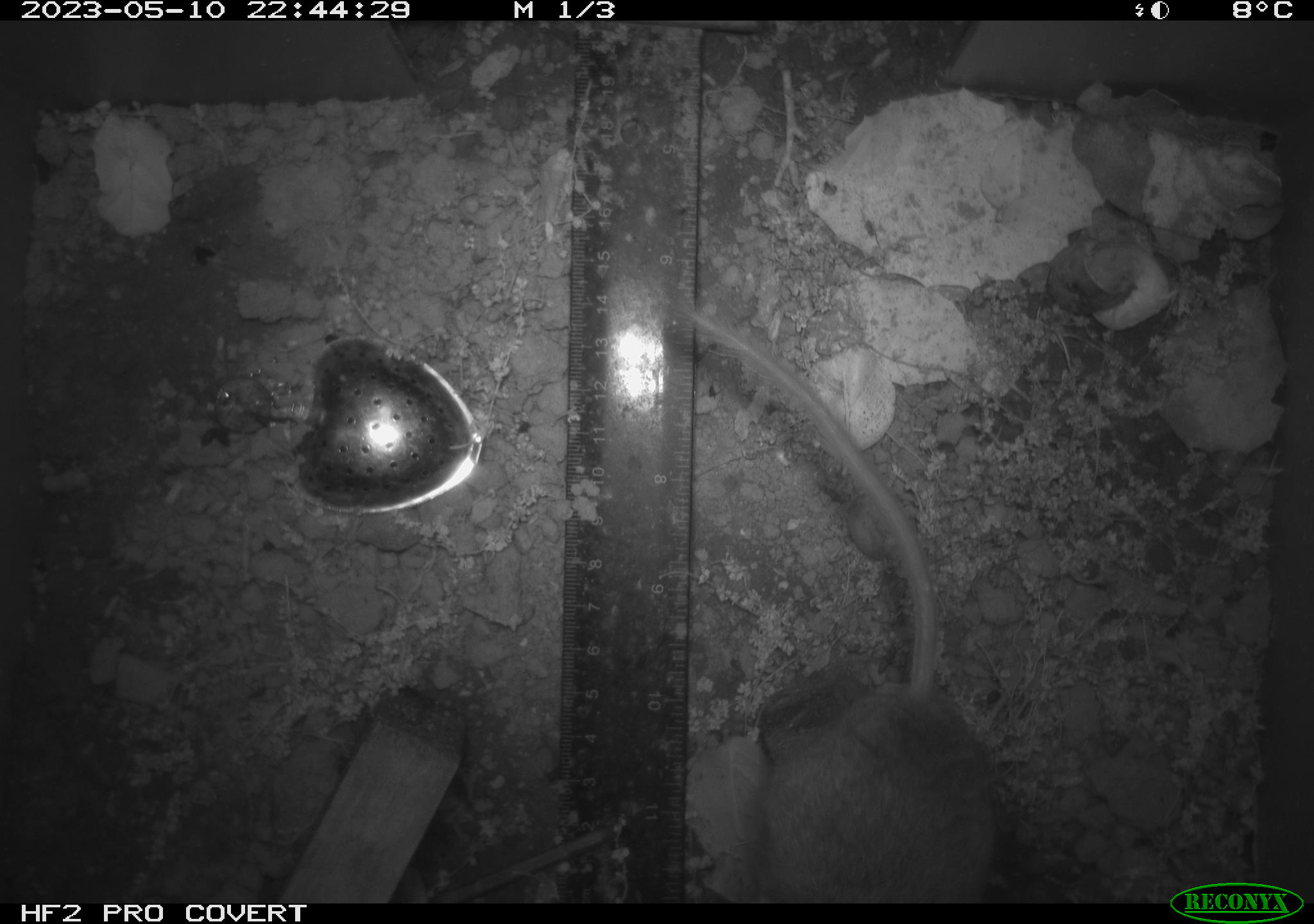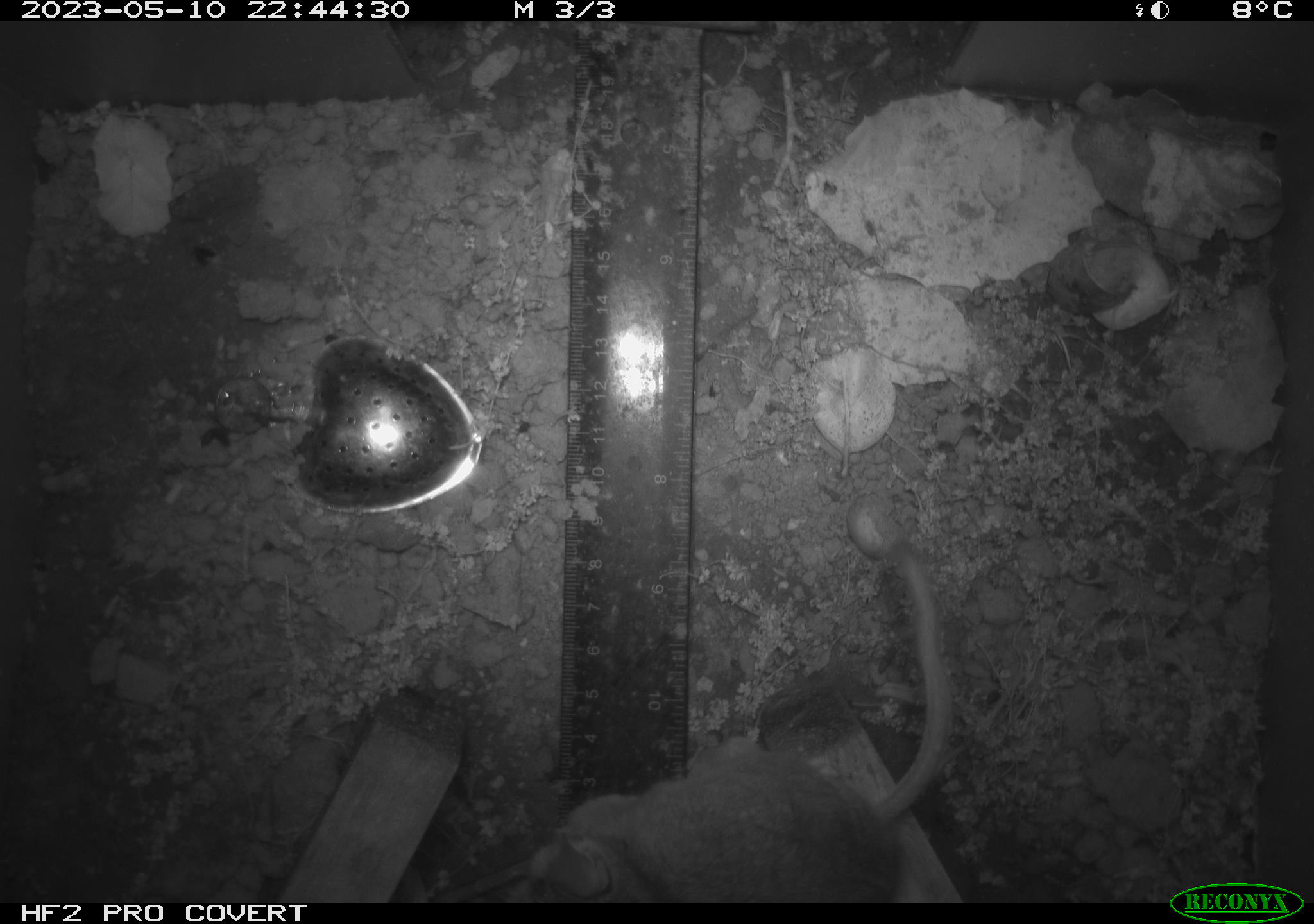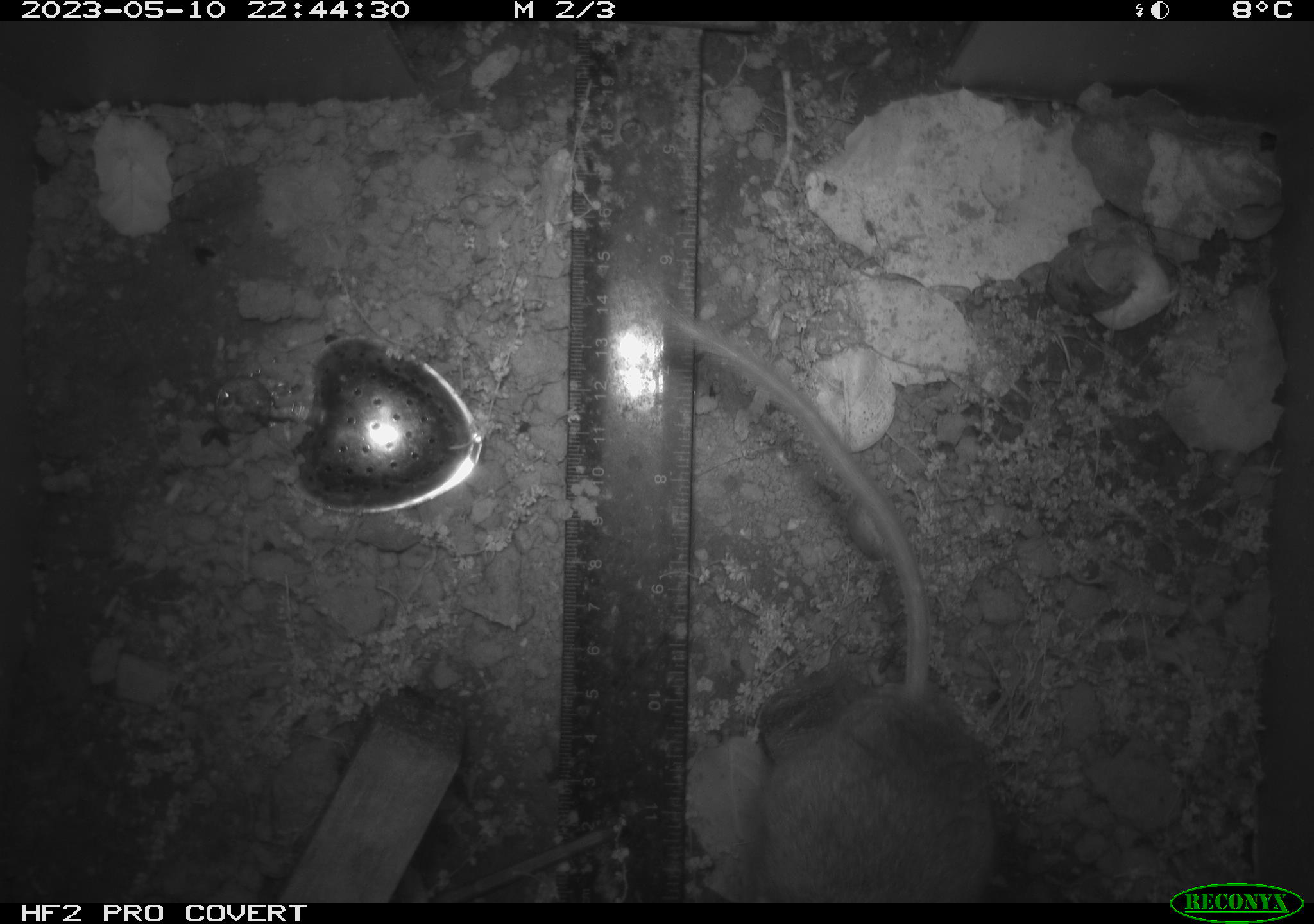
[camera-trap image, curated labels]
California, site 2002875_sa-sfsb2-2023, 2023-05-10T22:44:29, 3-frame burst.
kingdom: Animalia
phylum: Chordata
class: Mammalia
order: Rodentia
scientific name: Rodentia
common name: mouse species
Mouse species (Rodentia).